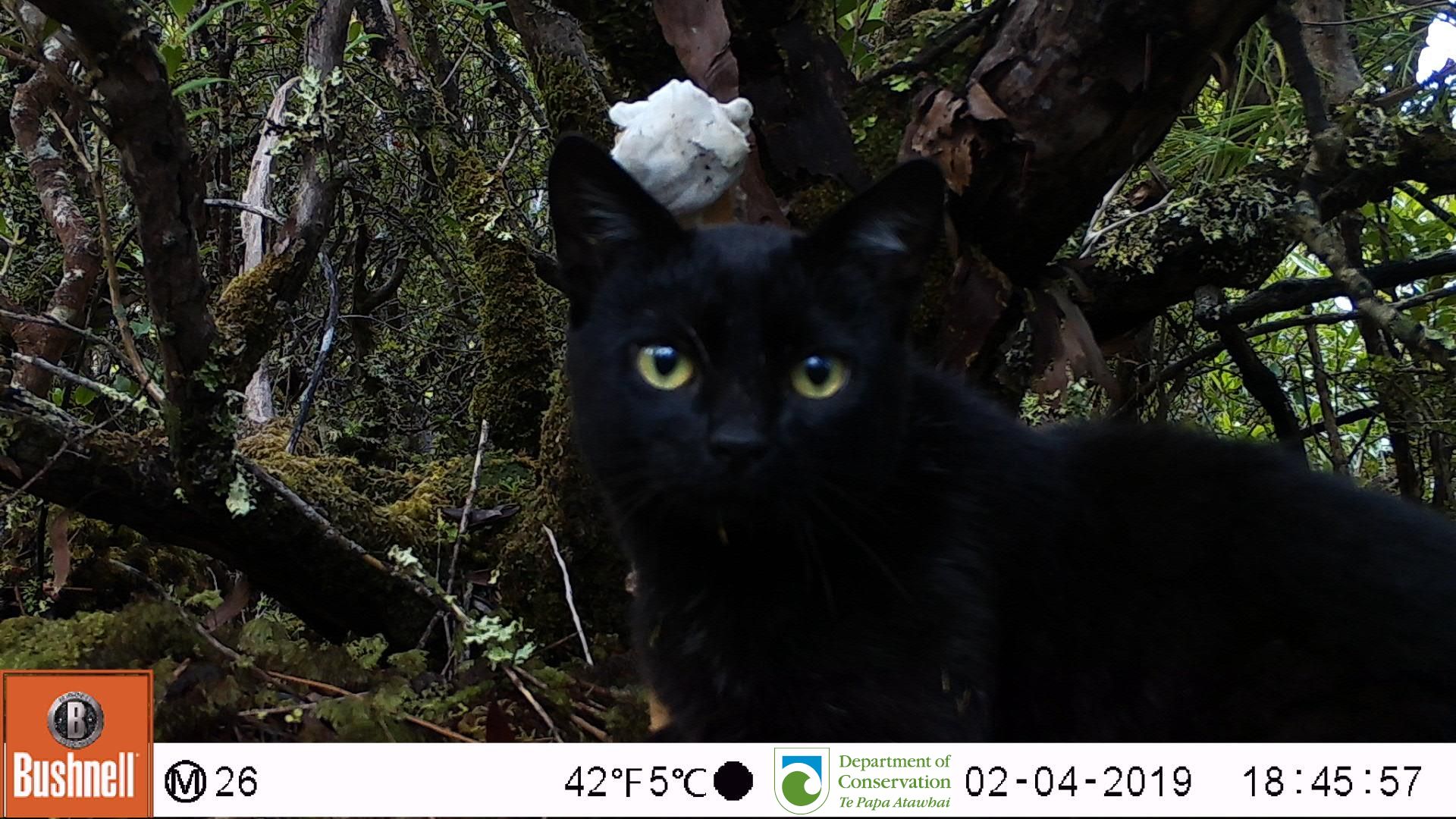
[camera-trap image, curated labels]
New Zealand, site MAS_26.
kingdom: Animalia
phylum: Chordata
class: Mammalia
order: Carnivora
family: Felidae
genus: Felis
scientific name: Felis catus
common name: domestic cat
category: cat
Cat (domestic cat) (Felis catus).